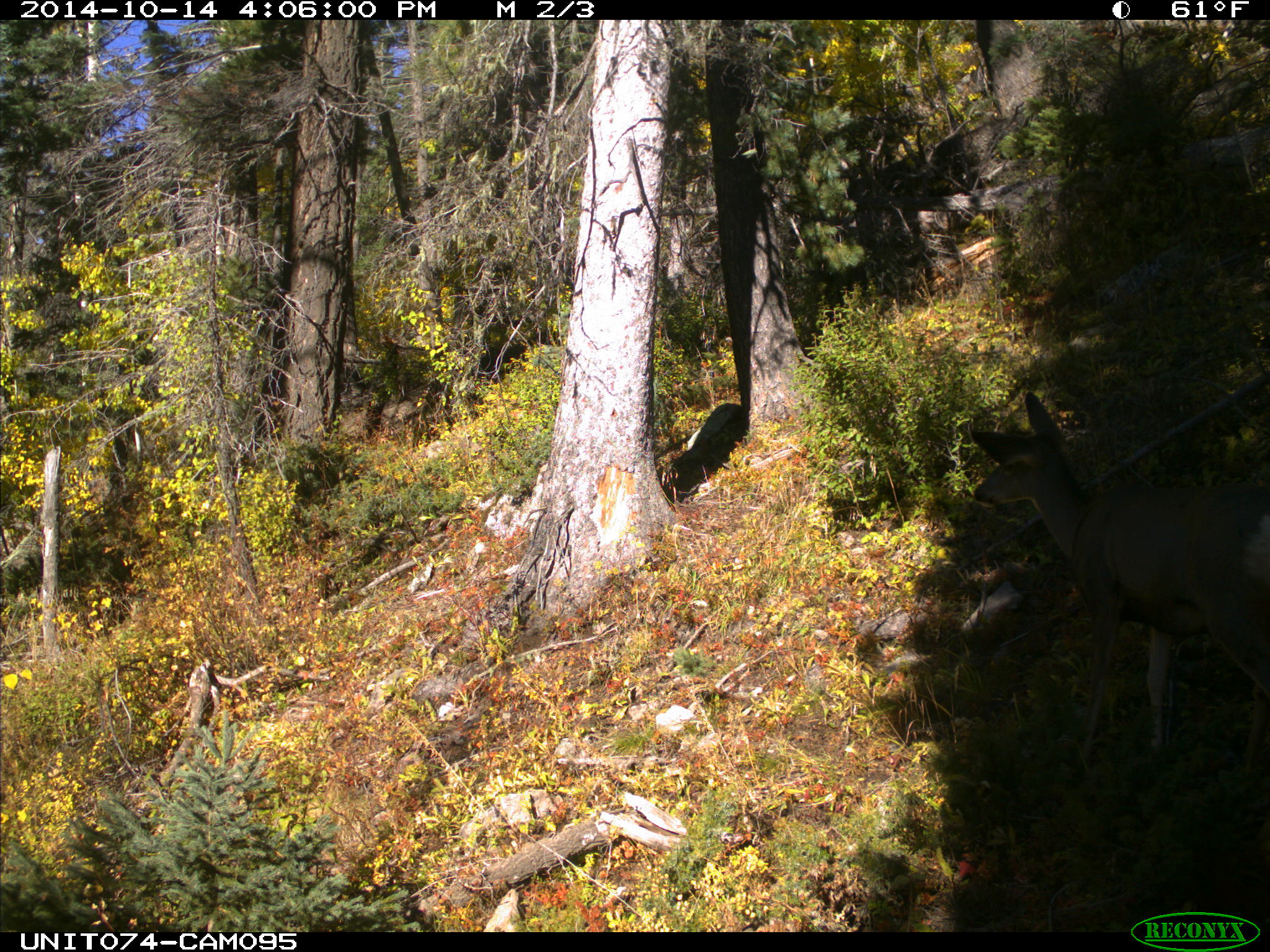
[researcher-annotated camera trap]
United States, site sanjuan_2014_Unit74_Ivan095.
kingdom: Animalia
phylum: Chordata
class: Mammalia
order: Artiodactyla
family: Cervidae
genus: Odocoileus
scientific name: Odocoileus hemionus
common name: mule deer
Odocoileus hemionus (mule deer).